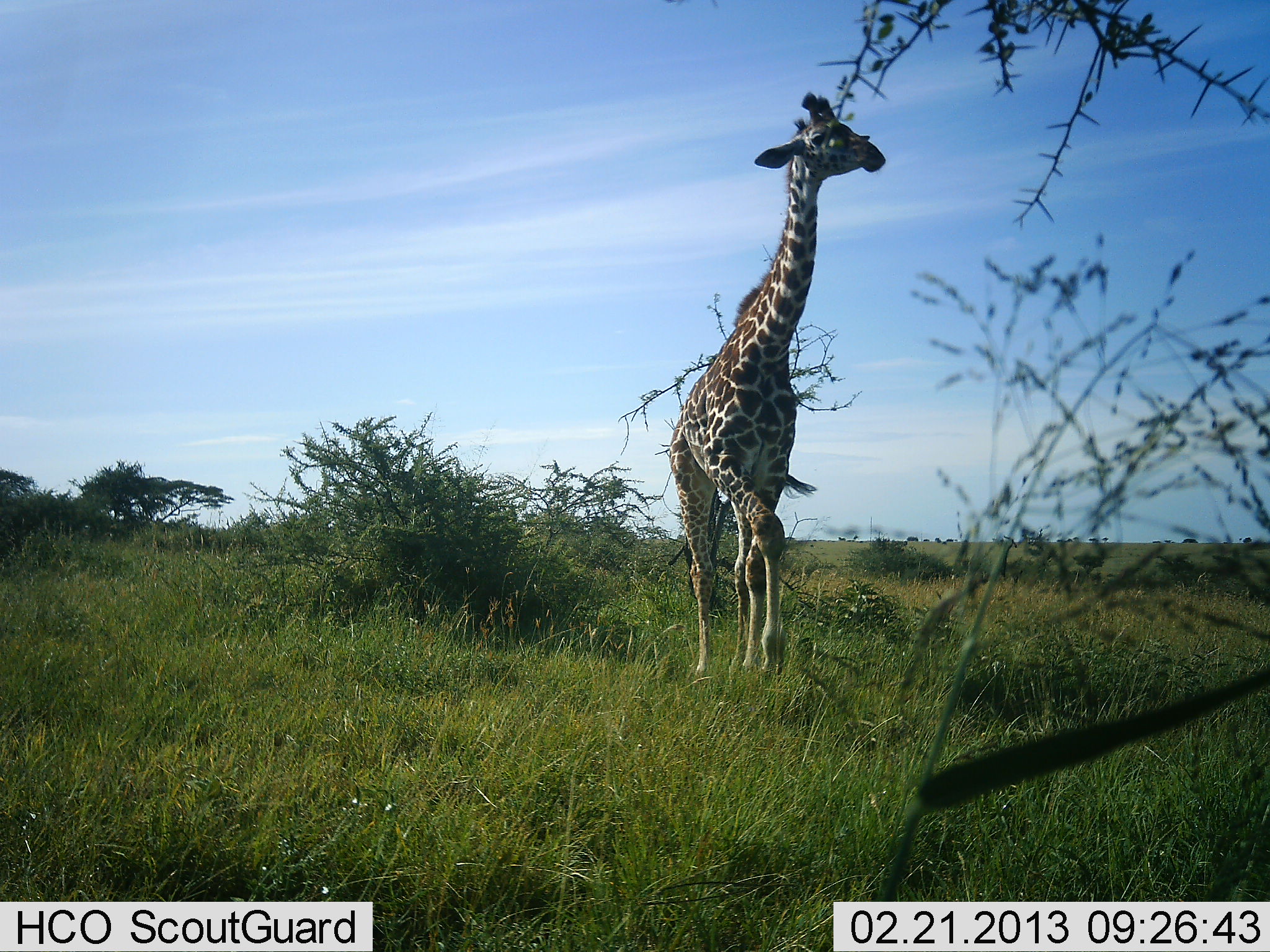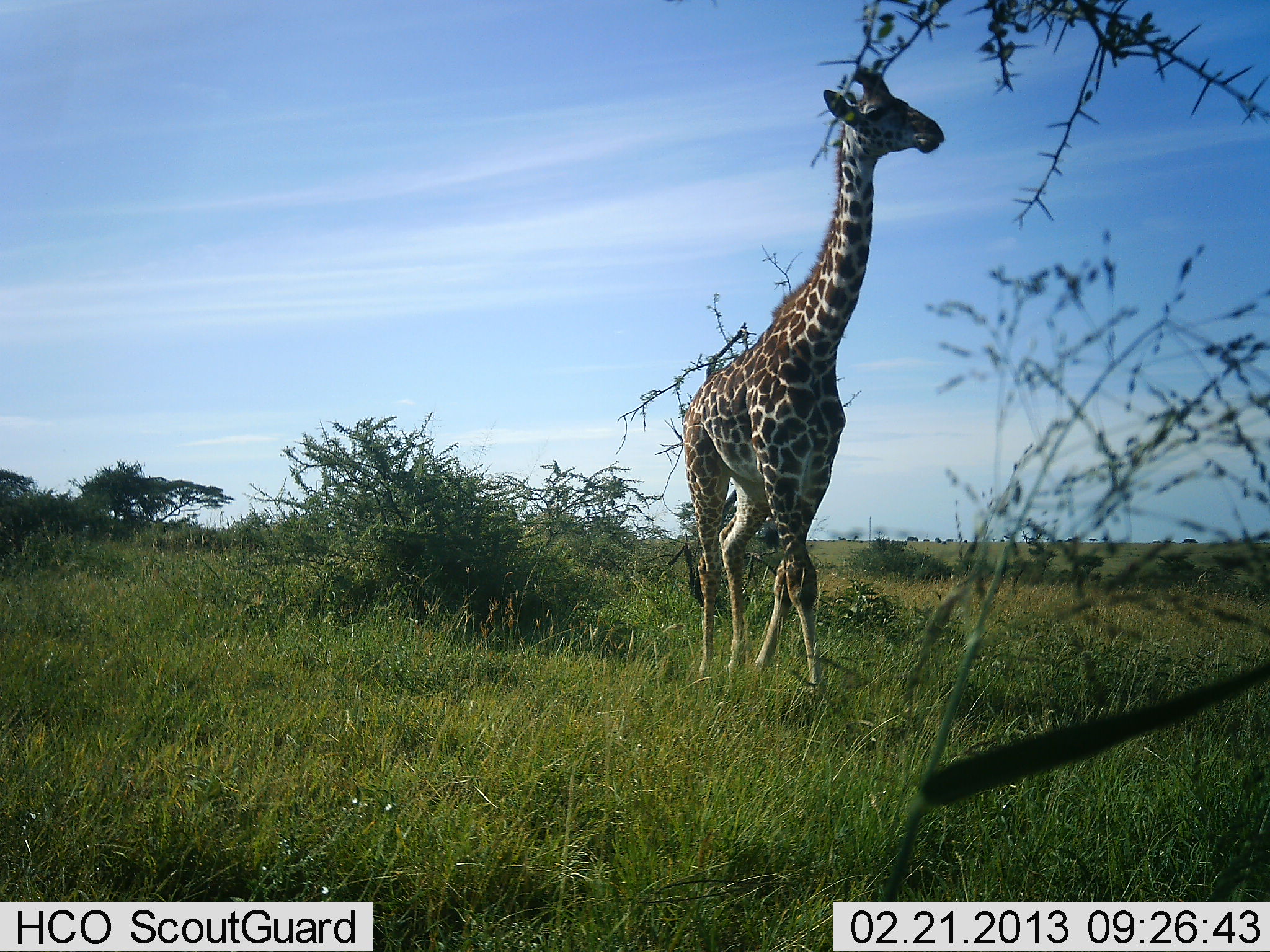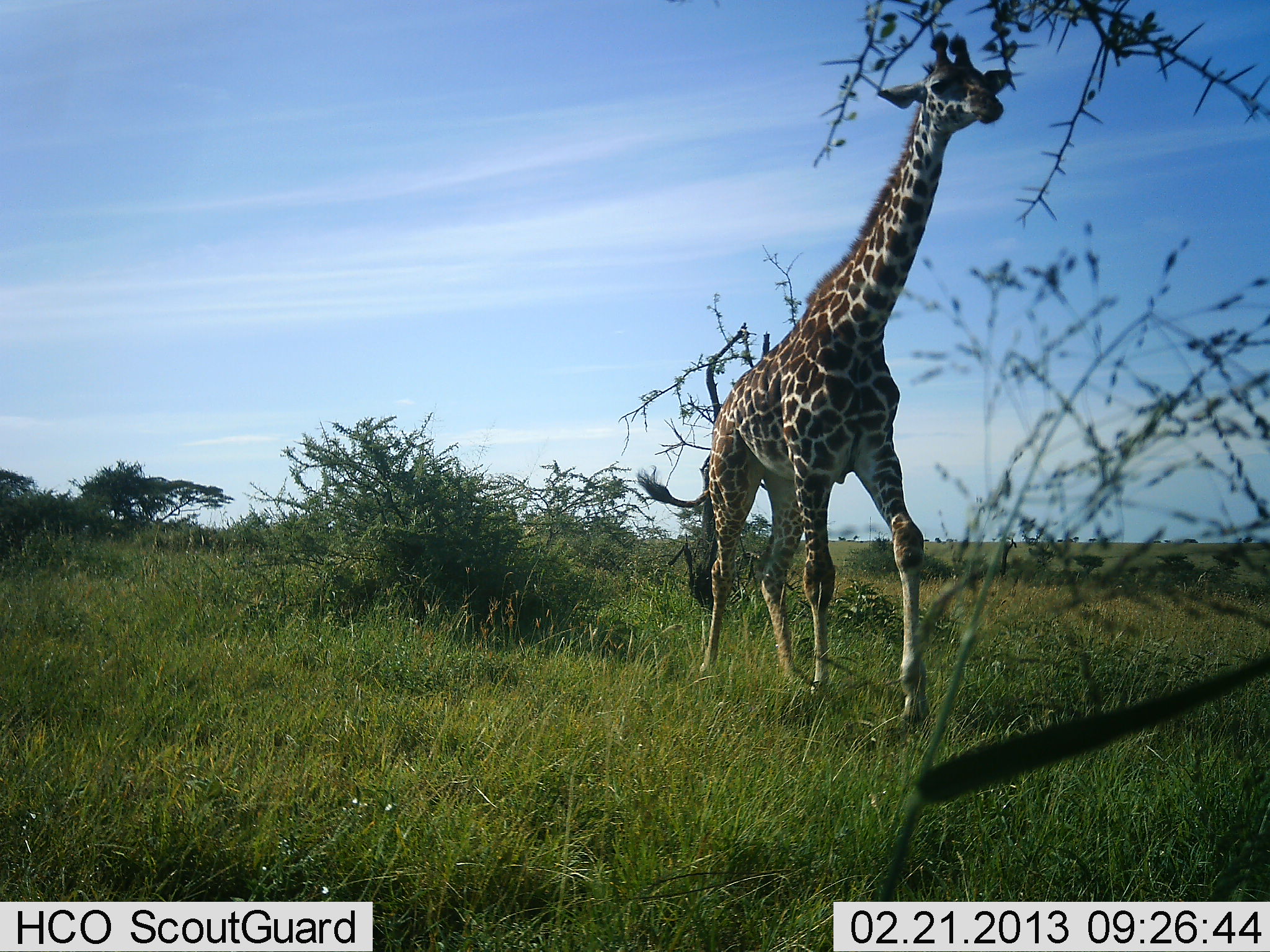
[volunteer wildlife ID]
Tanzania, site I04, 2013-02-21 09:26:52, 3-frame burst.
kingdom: Animalia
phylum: Chordata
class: Mammalia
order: Artiodactyla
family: Giraffidae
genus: Giraffa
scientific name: Giraffa camelopardalis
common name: giraffe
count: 1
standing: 5%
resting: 0%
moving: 95%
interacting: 0%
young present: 0%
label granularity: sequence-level